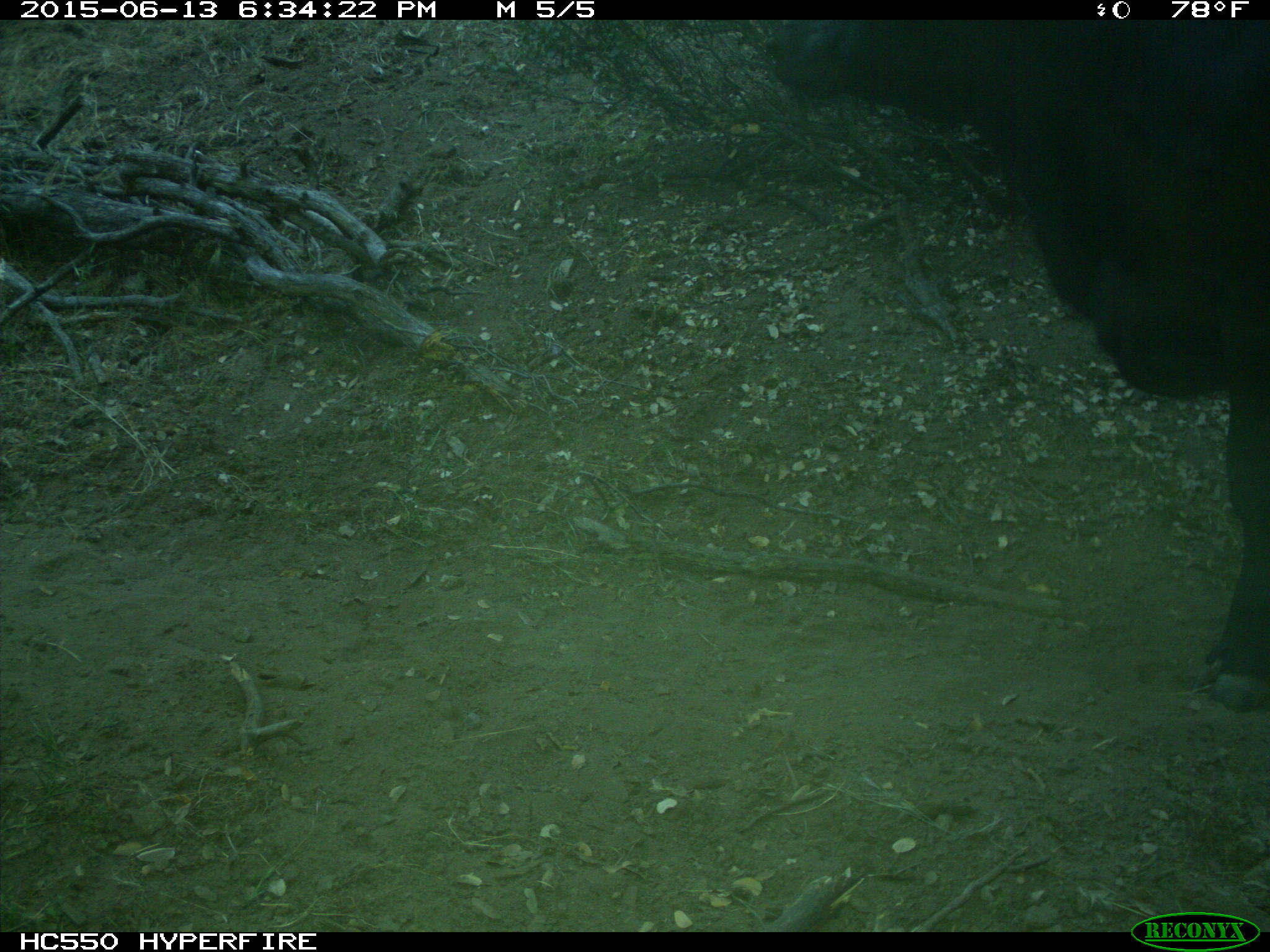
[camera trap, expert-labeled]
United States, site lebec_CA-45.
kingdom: Animalia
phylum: Chordata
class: Mammalia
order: Artiodactyla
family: Bovidae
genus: Bos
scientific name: Bos taurus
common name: domestic cow